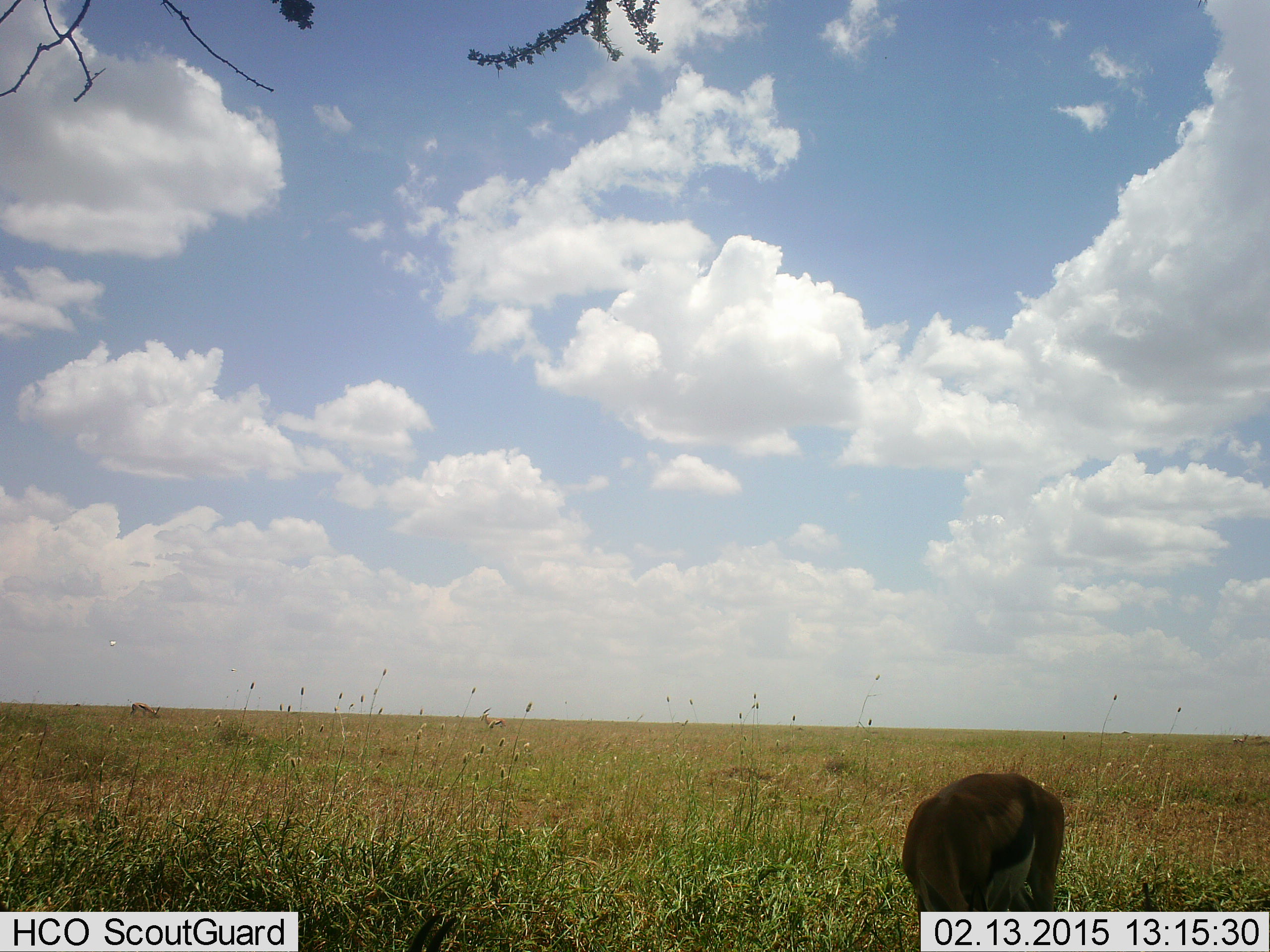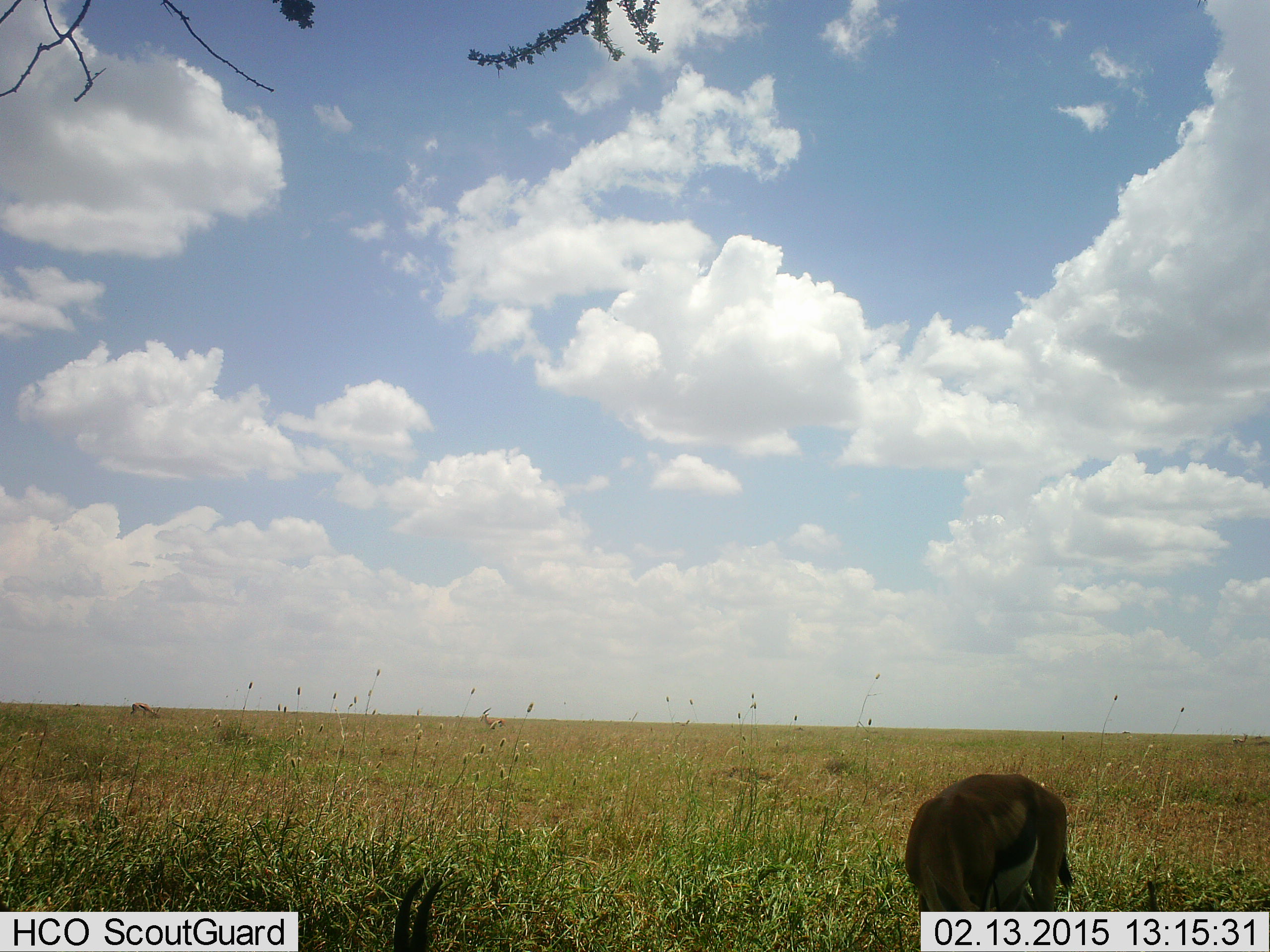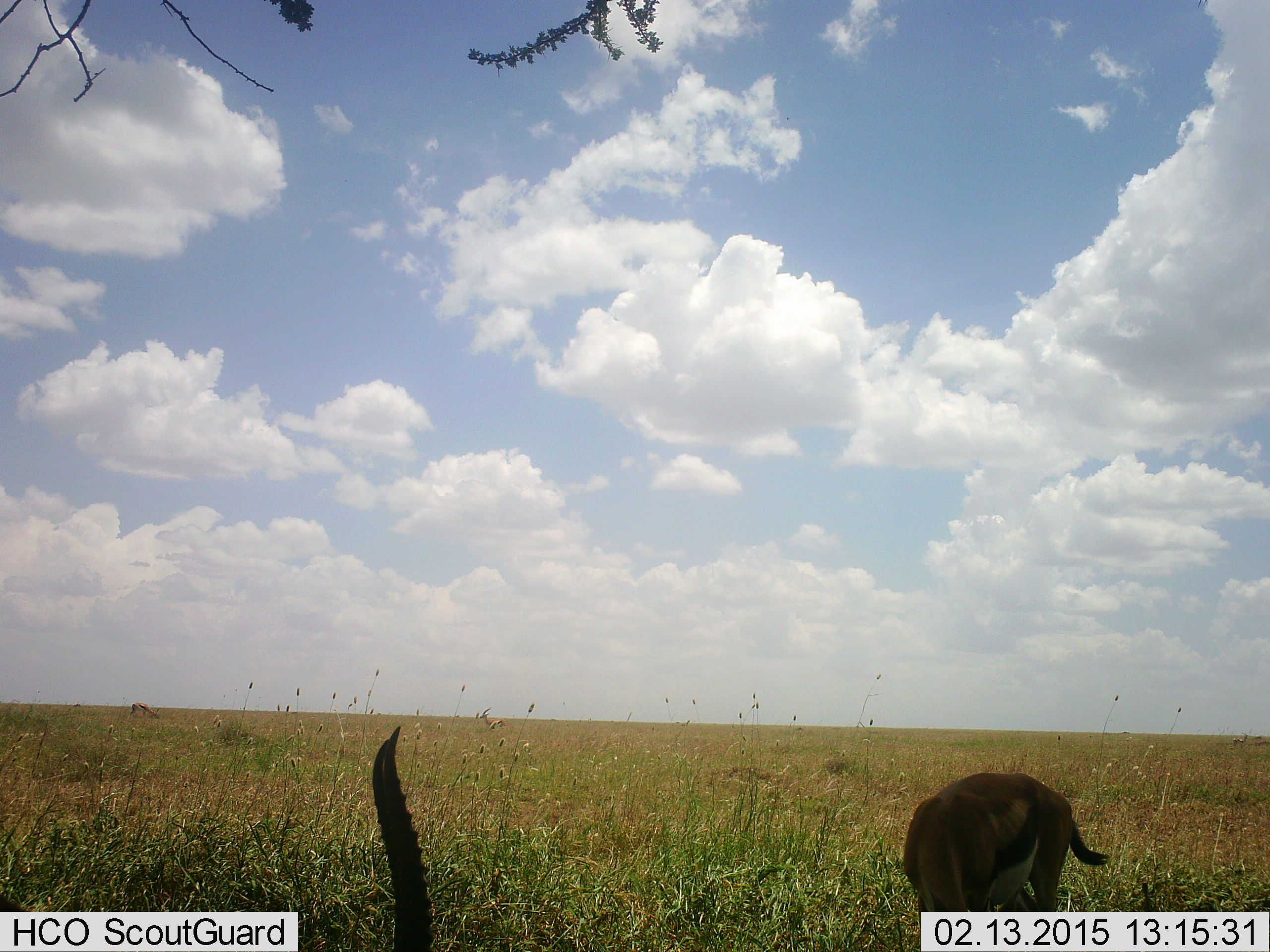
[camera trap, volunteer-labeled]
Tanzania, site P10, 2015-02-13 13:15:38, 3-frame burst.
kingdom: Animalia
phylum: Chordata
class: Mammalia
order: Artiodactyla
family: Bovidae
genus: Eudorcas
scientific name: Eudorcas thomsonii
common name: thomson's gazelle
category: gazellethomsons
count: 3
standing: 20%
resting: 0%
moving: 0%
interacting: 0%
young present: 0%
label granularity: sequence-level